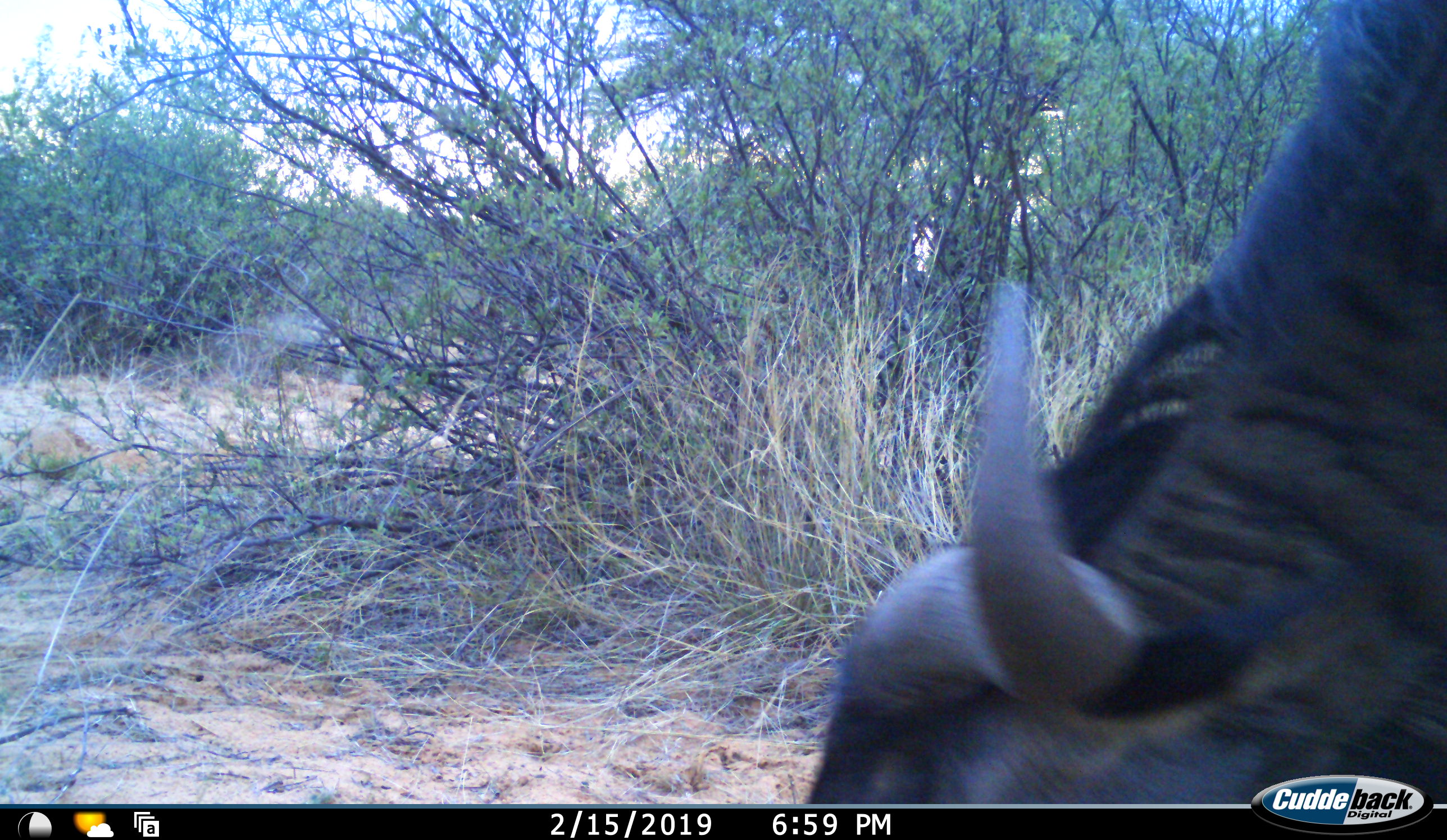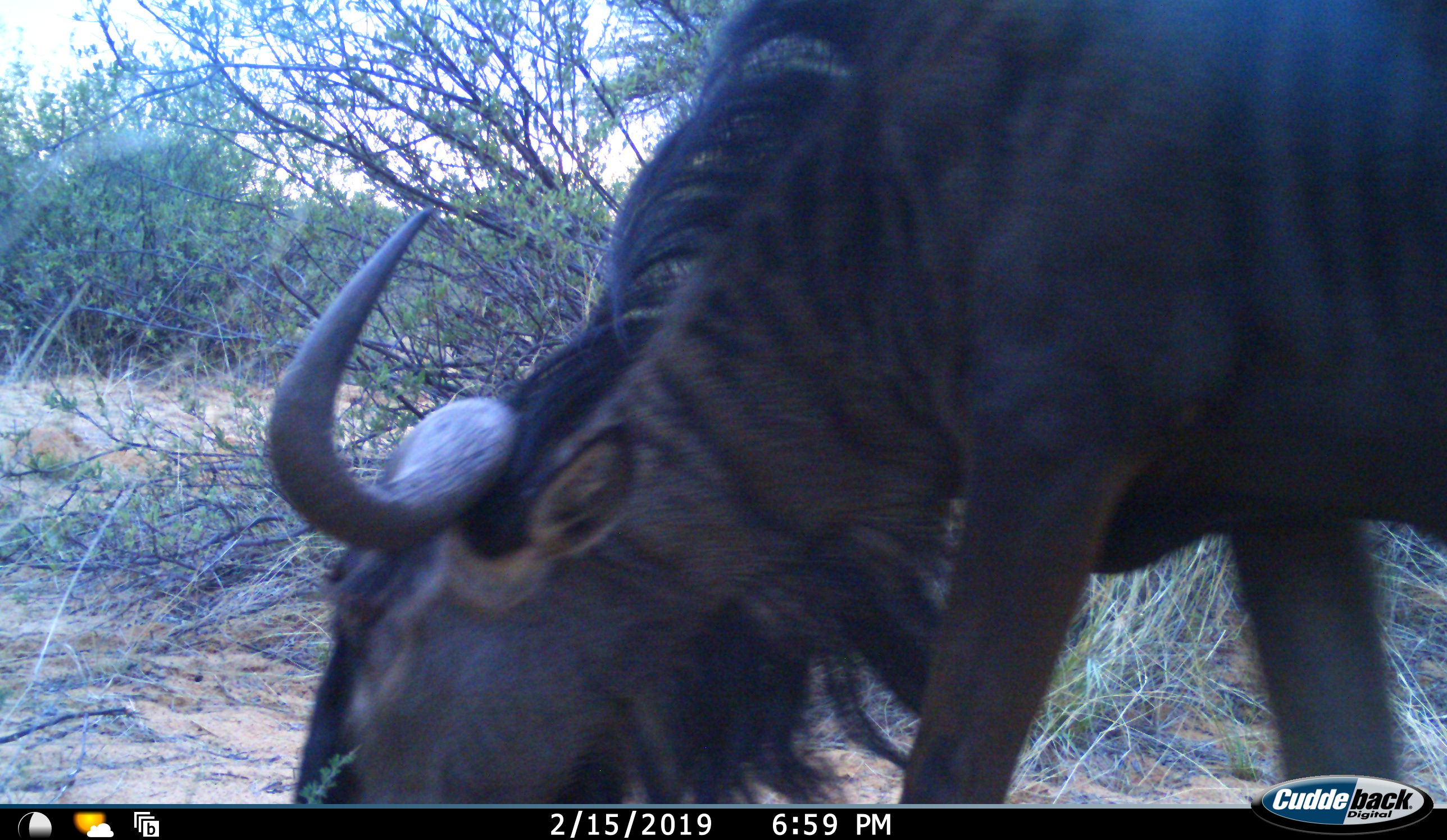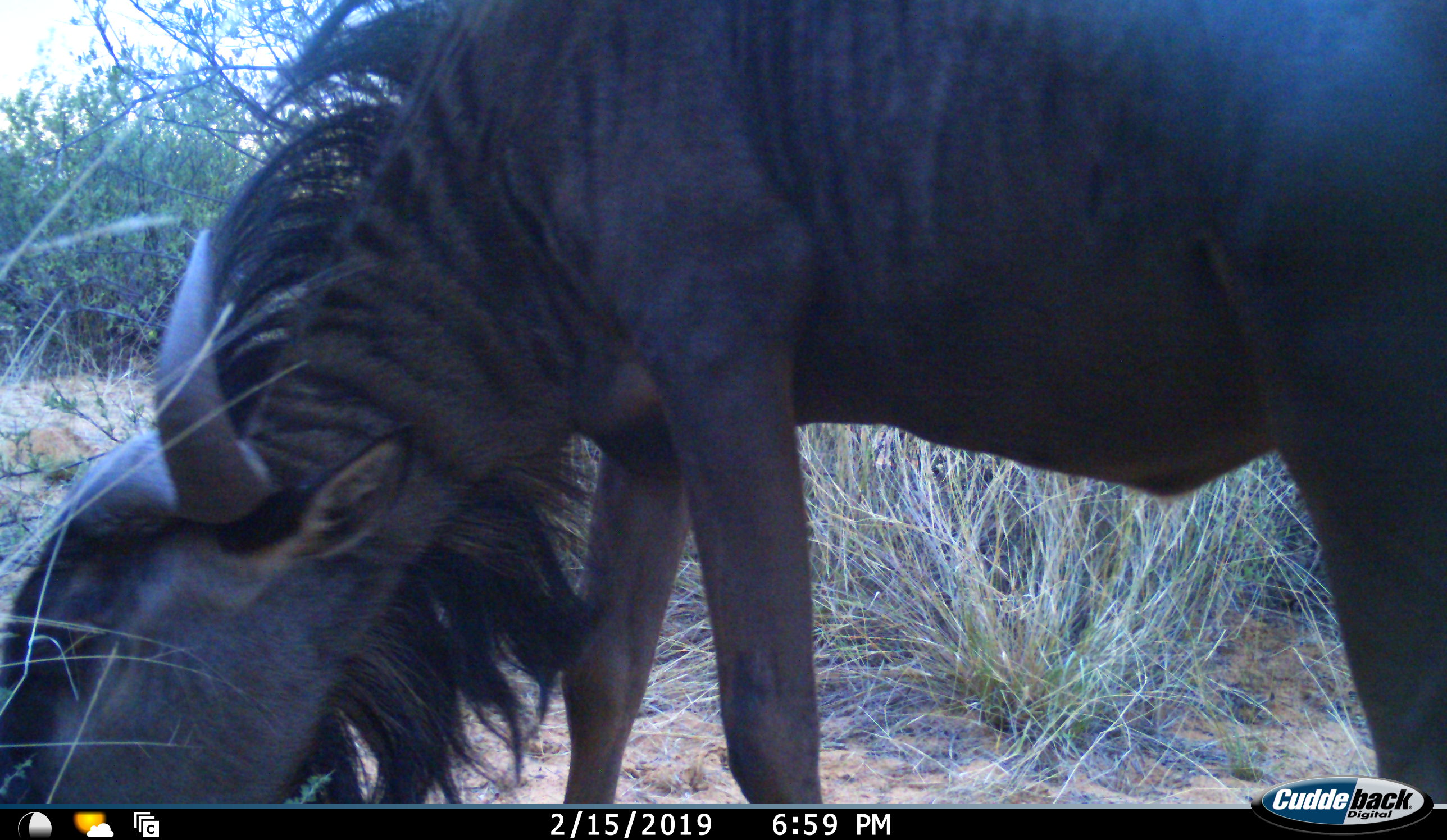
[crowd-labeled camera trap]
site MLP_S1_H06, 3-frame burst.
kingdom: Animalia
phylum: Chordata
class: Mammalia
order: Artiodactyla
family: Bovidae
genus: Connochaetes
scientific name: Connochaetes taurinus taurinus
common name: blue wildebeest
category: wildebeestblue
Wildebeestblue (blue wildebeest) (Connochaetes taurinus taurinus), count 1. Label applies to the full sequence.